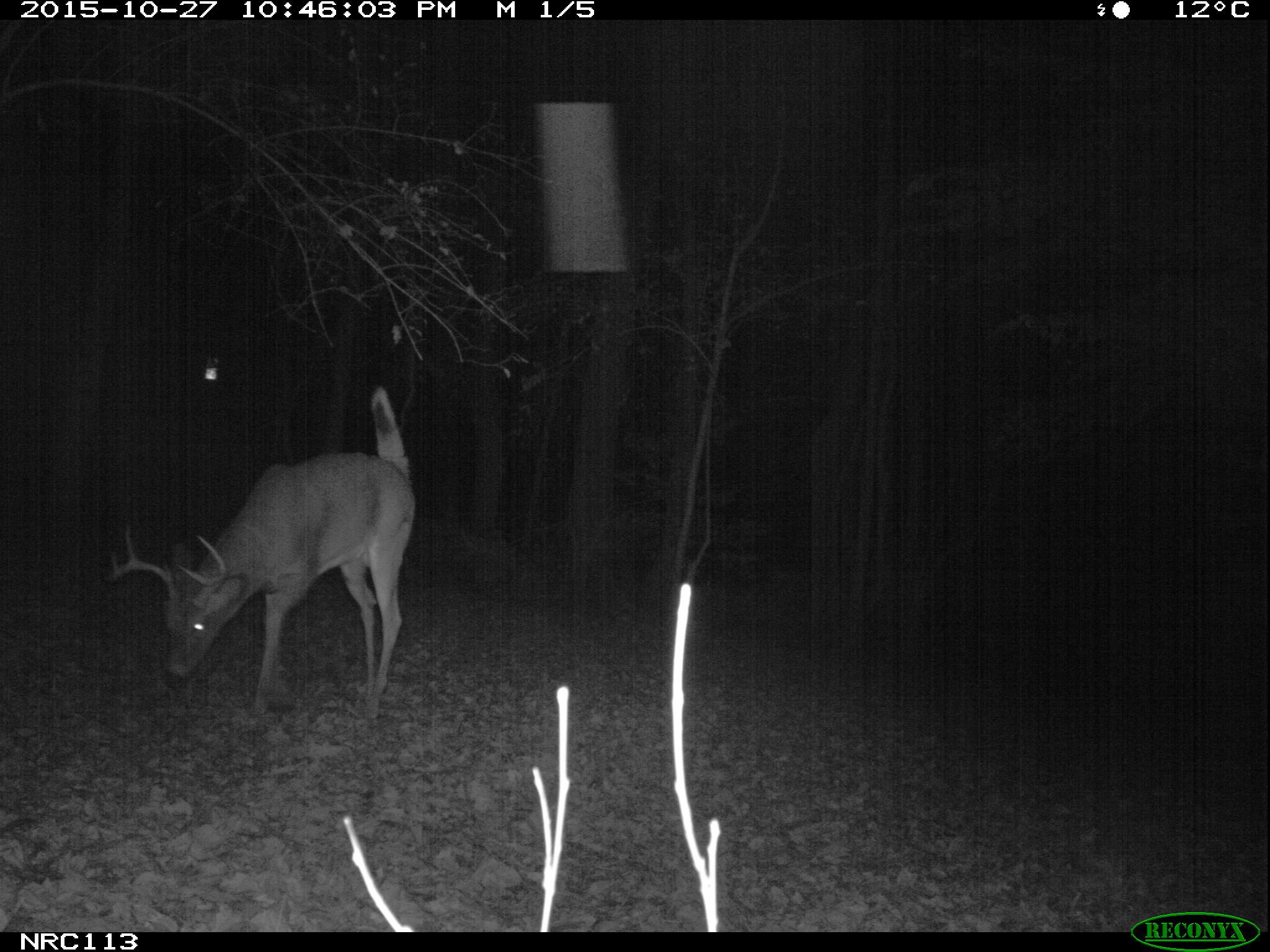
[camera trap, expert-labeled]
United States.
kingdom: Animalia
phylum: Chordata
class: Mammalia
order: Artiodactyla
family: Cervidae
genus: Odocoileus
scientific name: Odocoileus virginianus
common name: white-tailed deer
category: White Tailed Deer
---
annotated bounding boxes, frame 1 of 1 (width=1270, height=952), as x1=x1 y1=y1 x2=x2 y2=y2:
White Tailed Deer: x1=99 y1=384 x2=429 y2=721